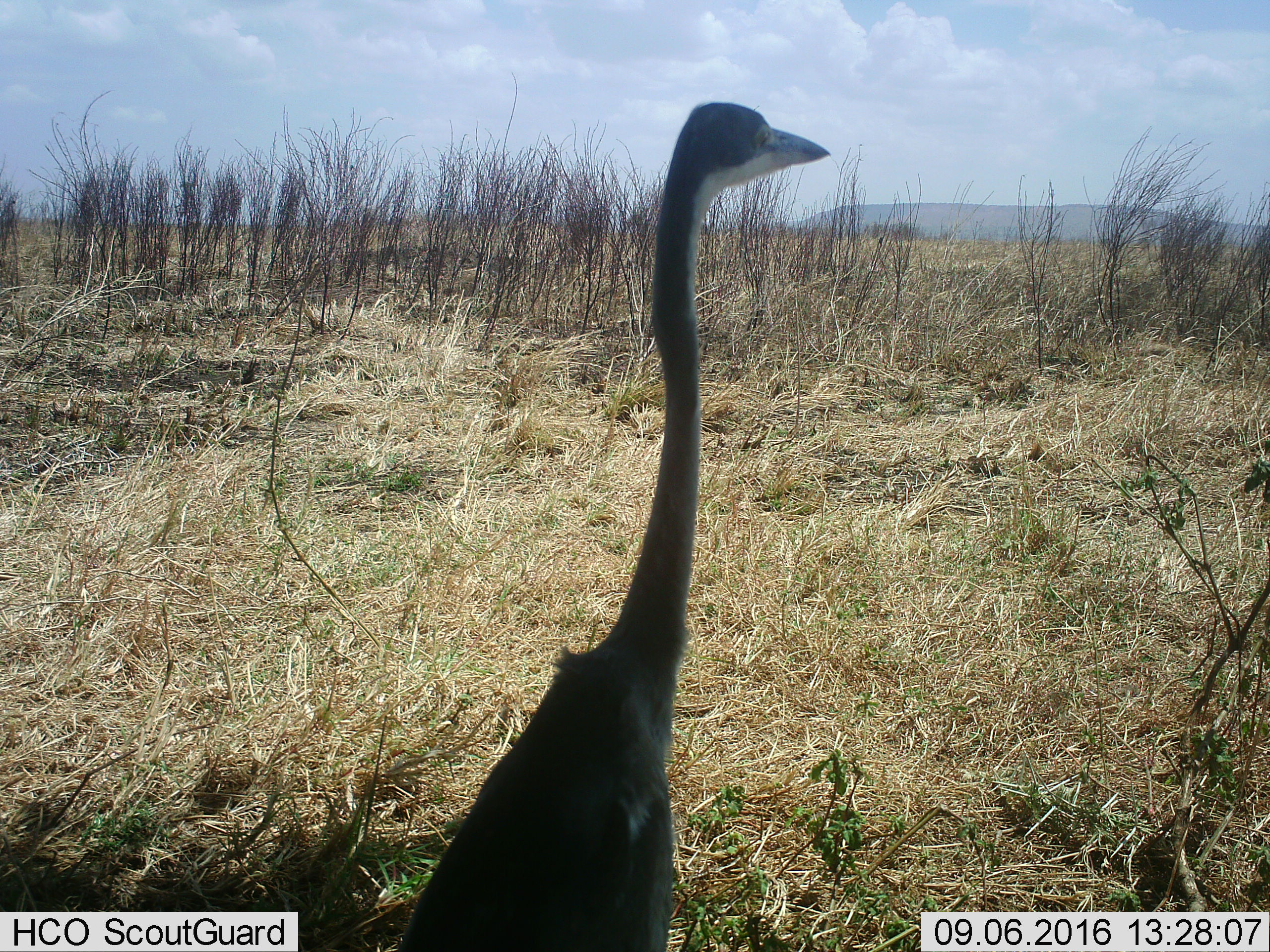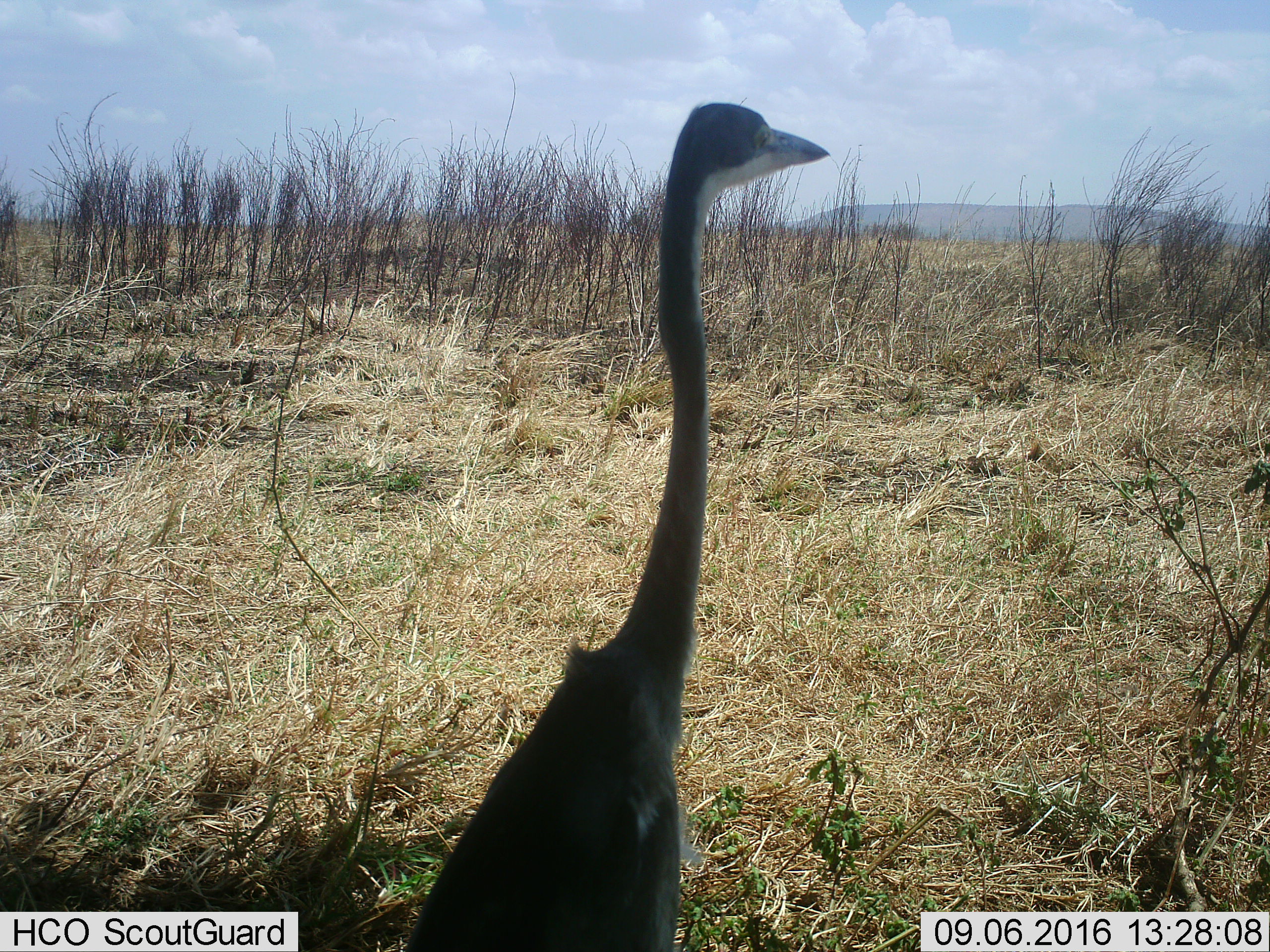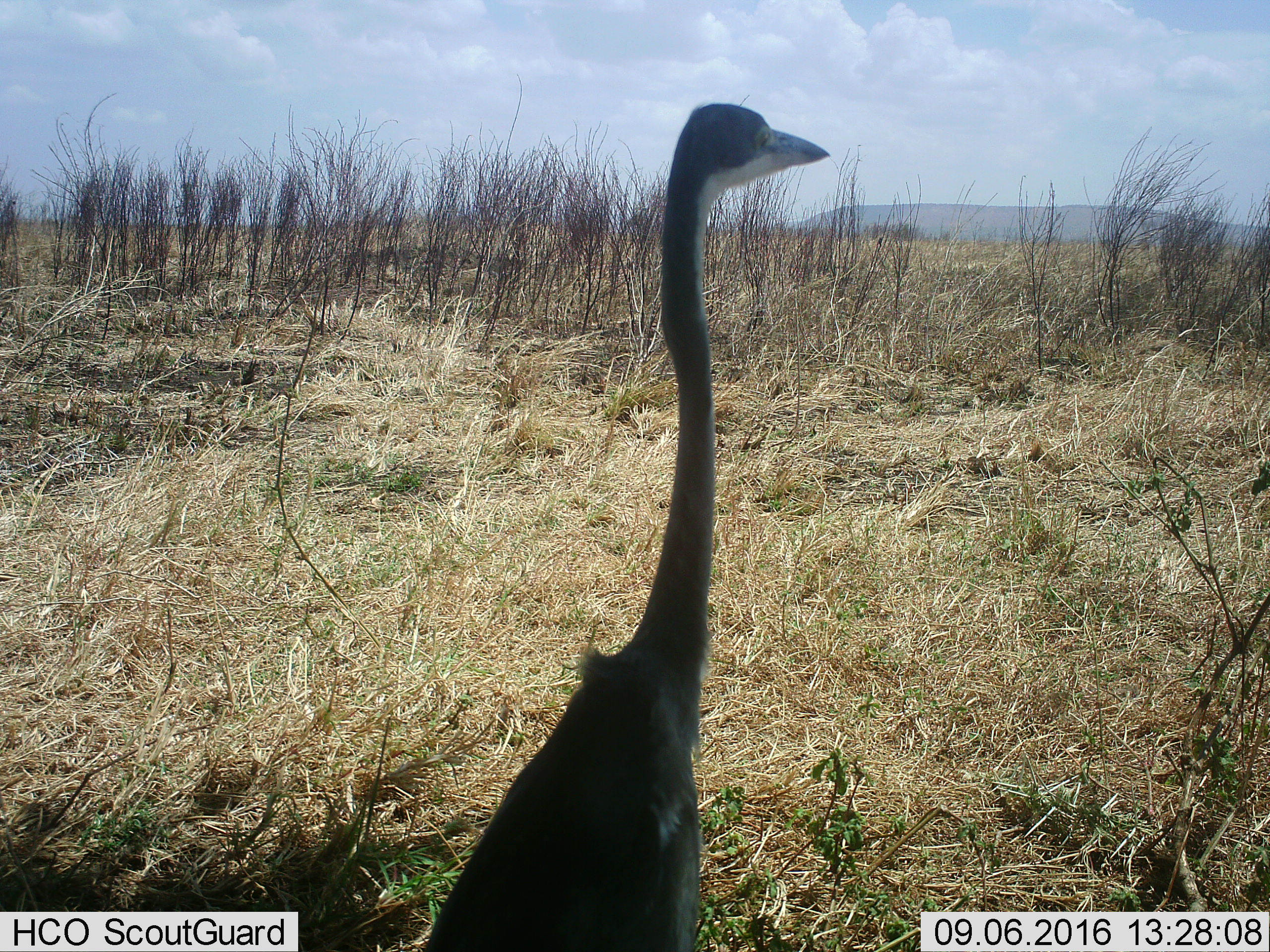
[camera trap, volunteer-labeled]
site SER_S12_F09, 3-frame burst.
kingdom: Animalia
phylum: Chordata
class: Aves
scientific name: Aves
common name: bird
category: birdother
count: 1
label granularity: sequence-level